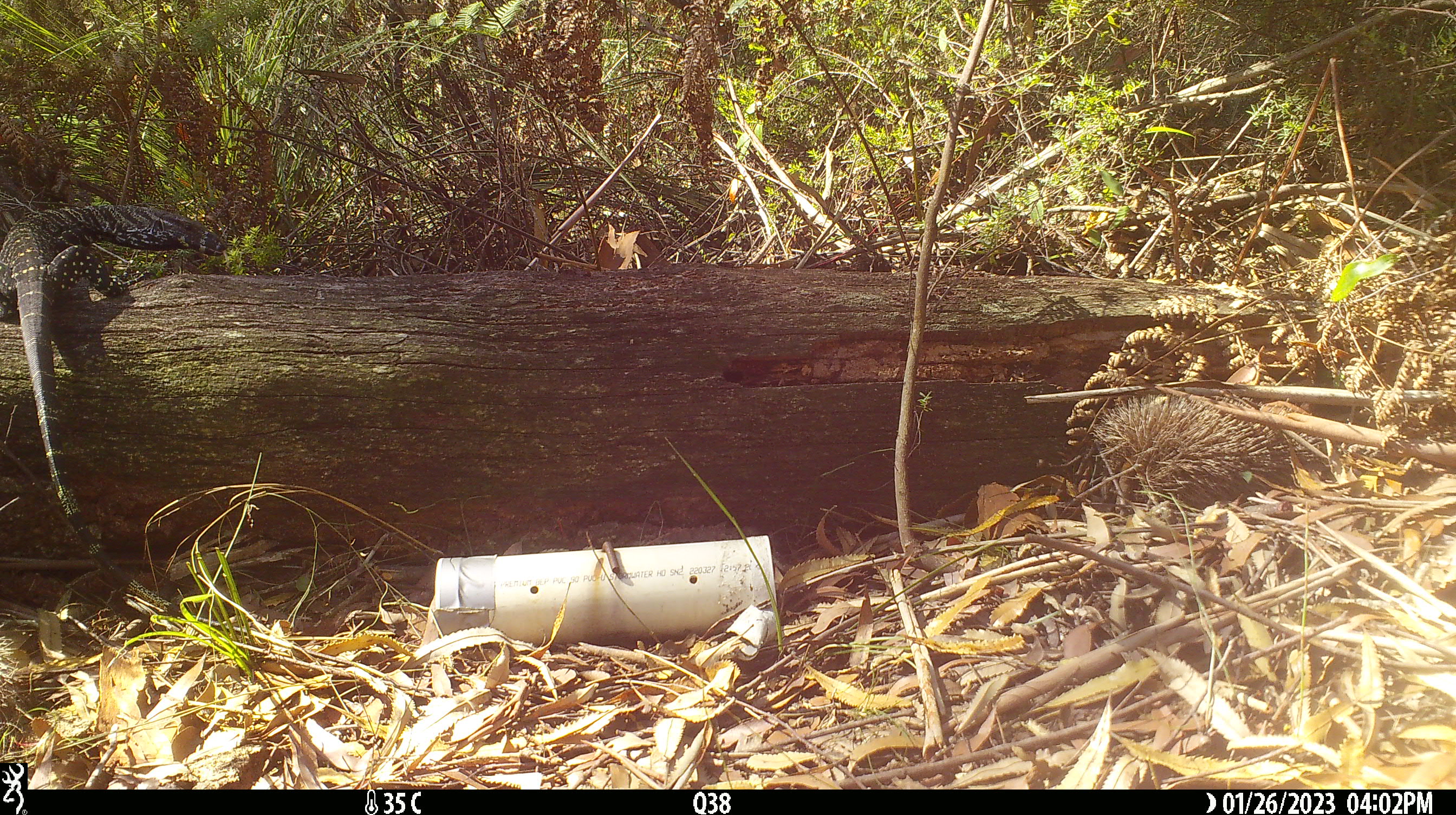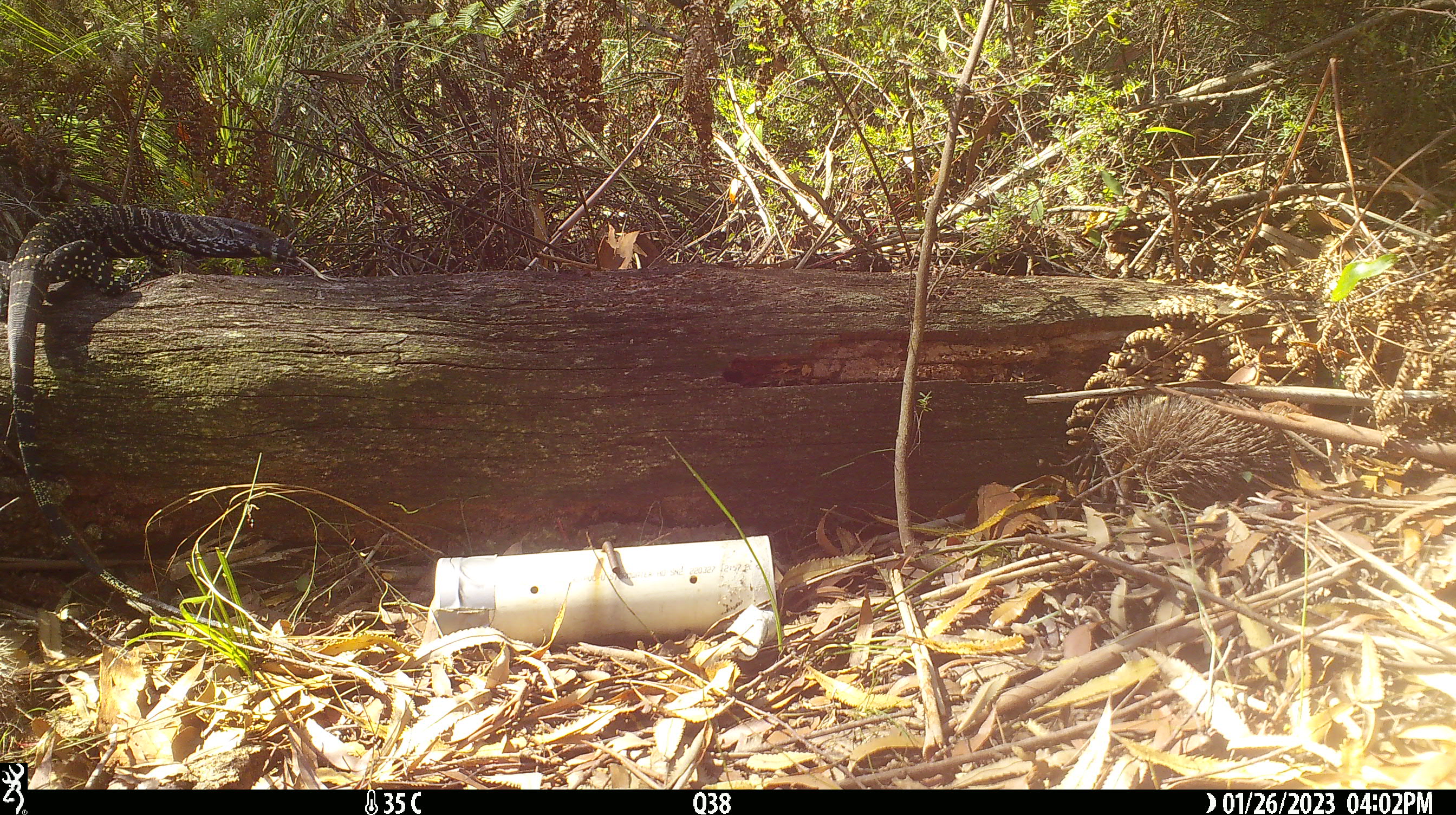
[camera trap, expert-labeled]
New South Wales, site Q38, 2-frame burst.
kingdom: Animalia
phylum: Chordata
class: Reptilia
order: Squamata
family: Varanidae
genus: Varanus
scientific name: Varanus varius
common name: lace monitor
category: goanna